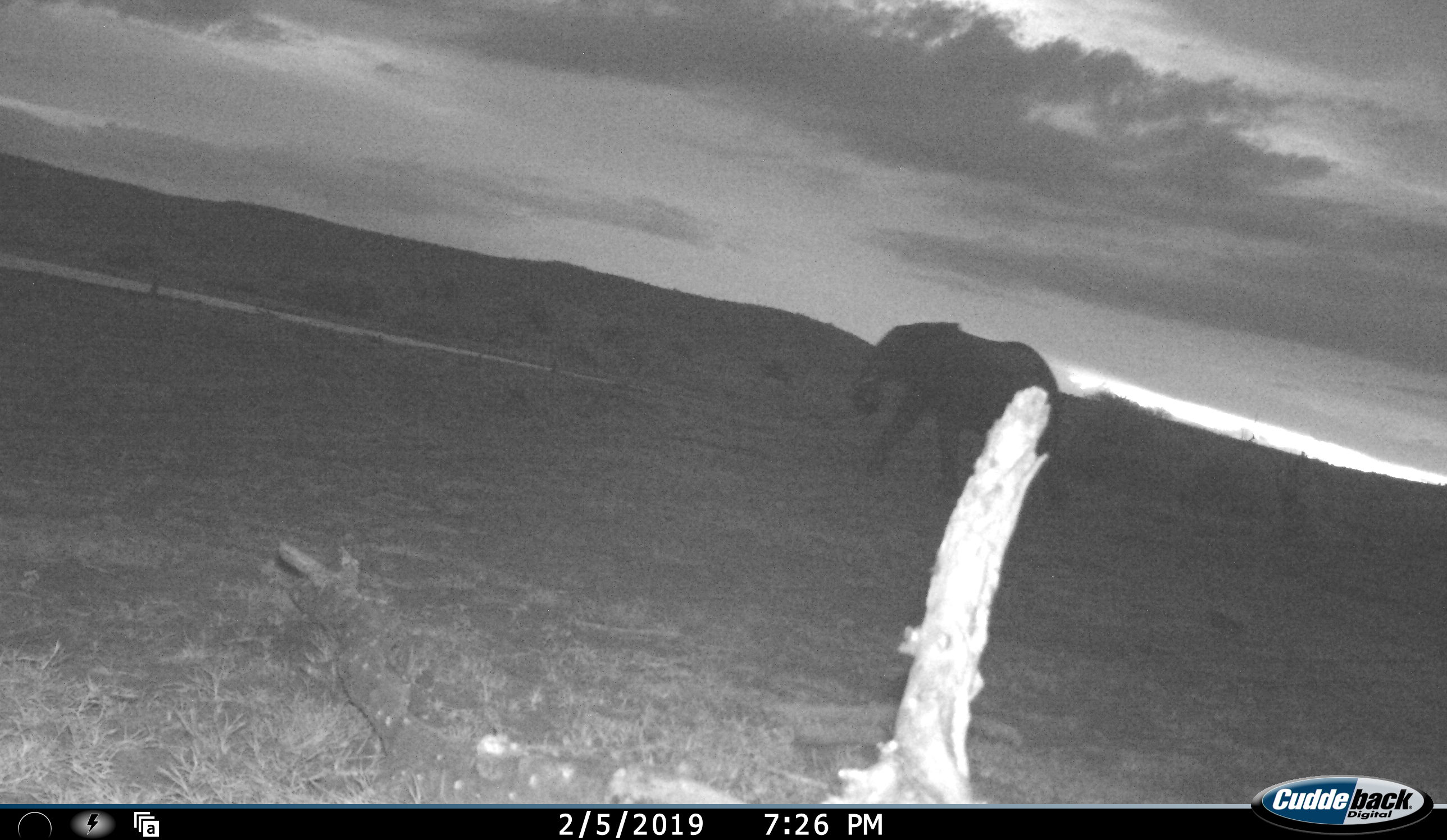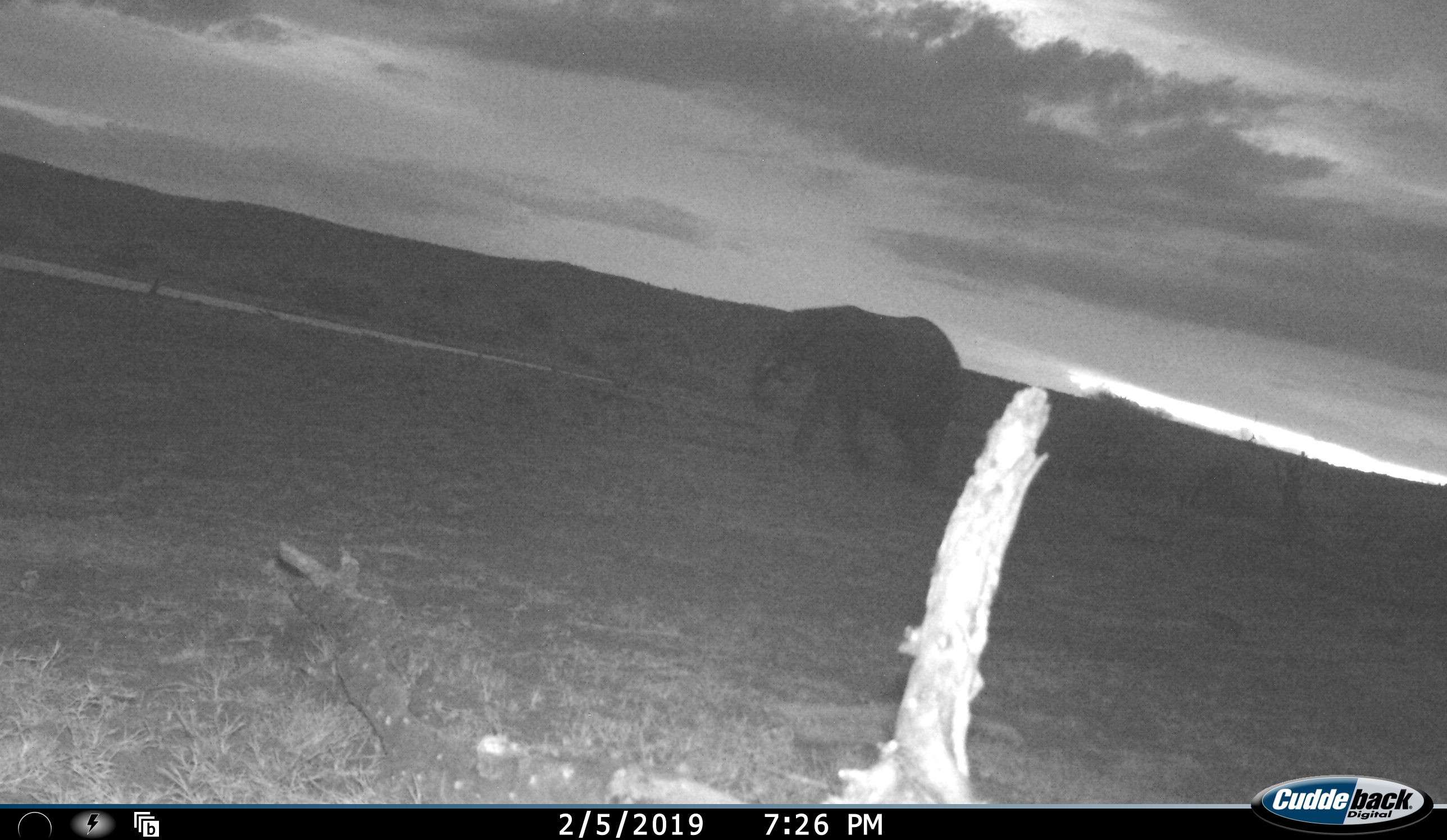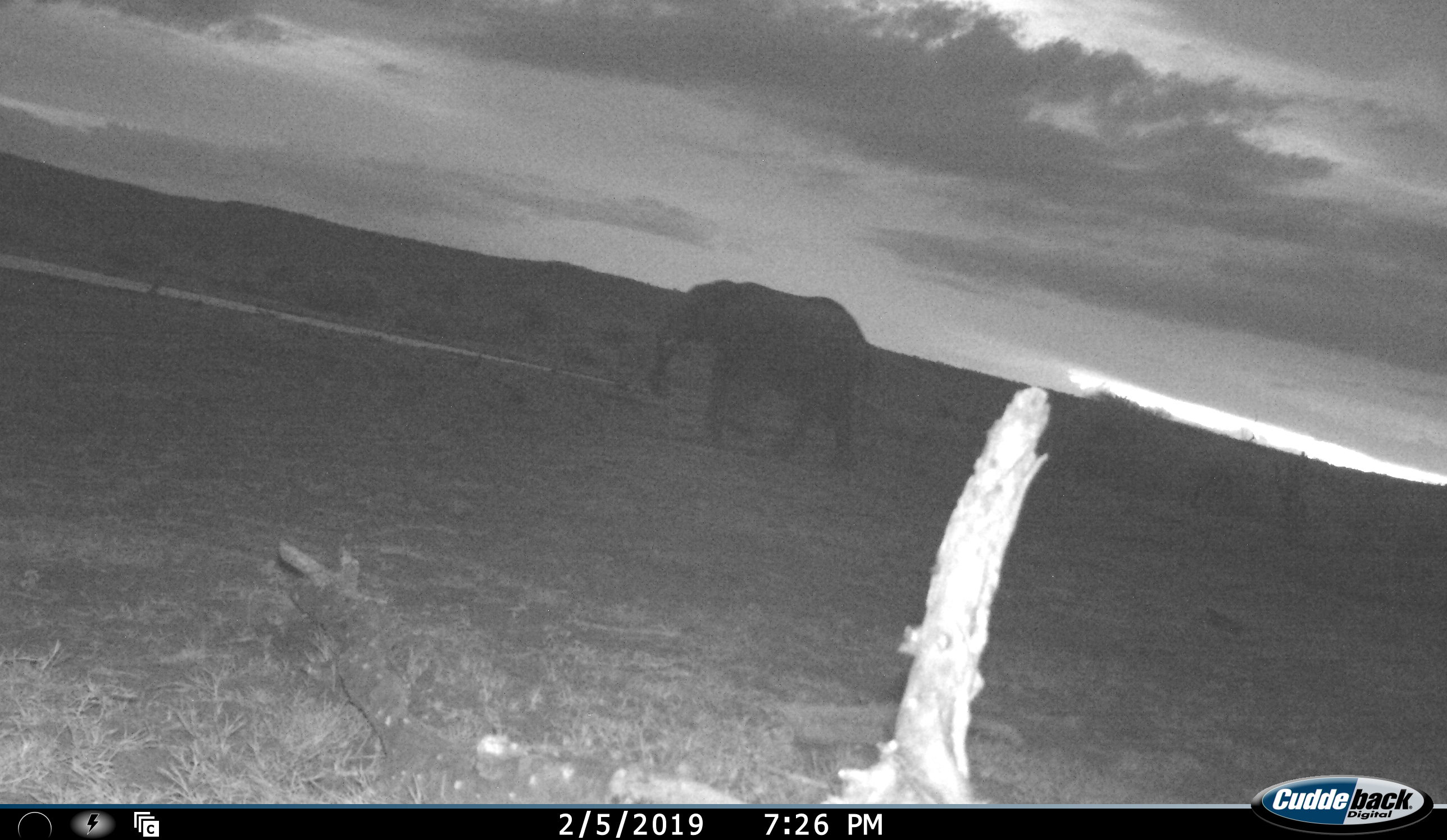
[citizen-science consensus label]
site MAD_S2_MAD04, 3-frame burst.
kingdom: Animalia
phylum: Chordata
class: Mammalia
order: Proboscidea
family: Elephantidae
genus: Loxodonta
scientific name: Loxodonta africana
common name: african bush elephant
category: elephant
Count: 1.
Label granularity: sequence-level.